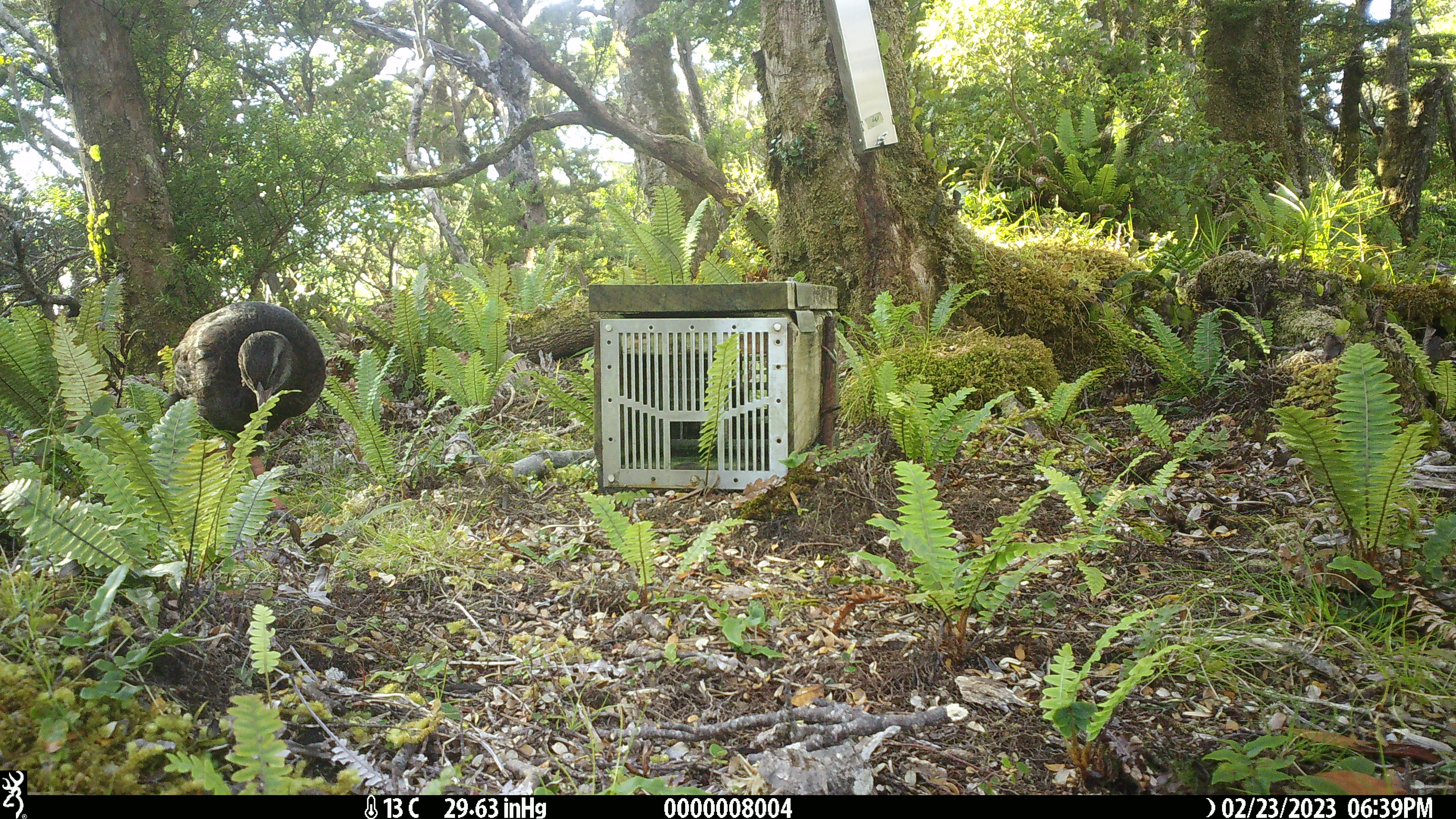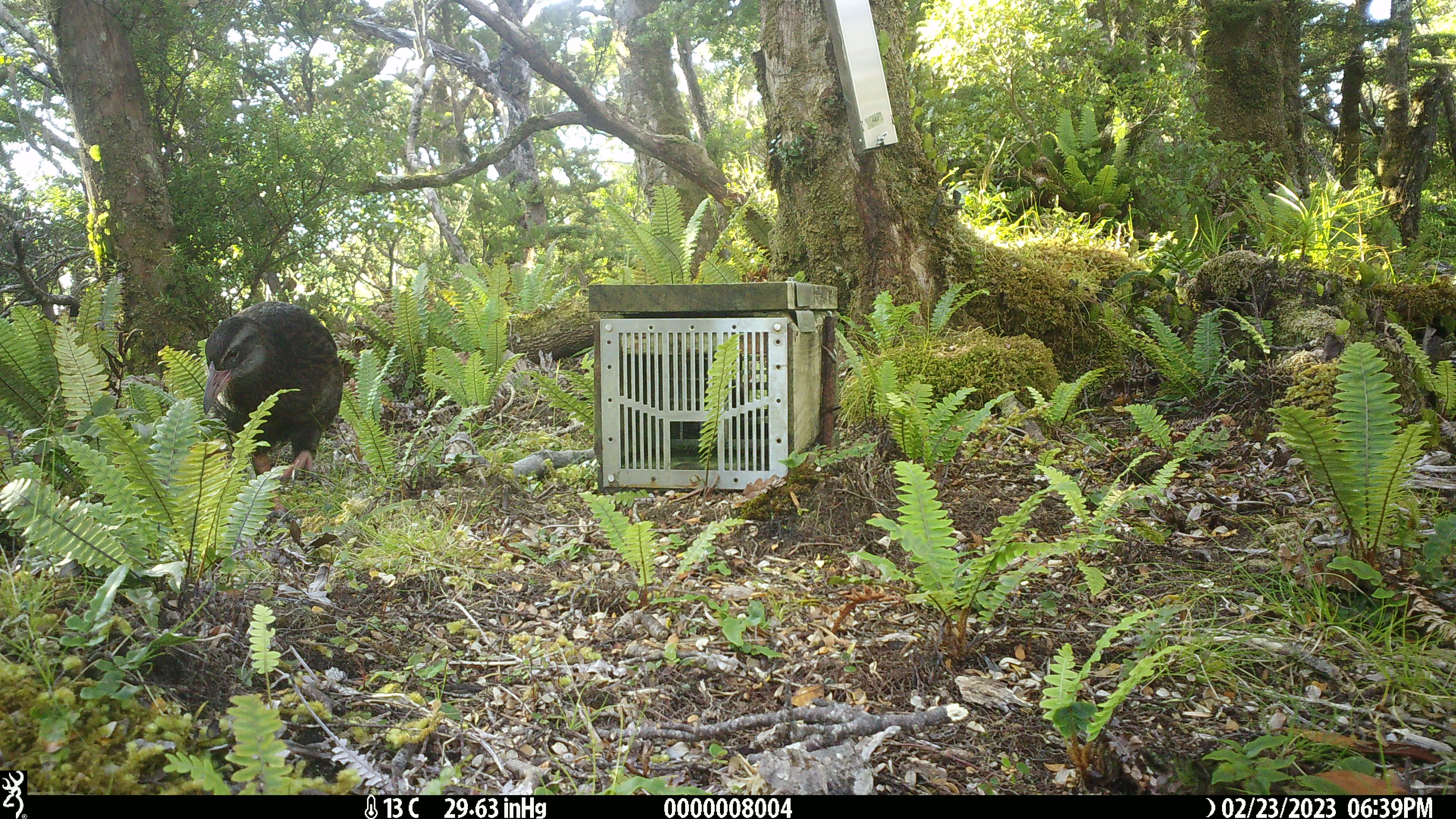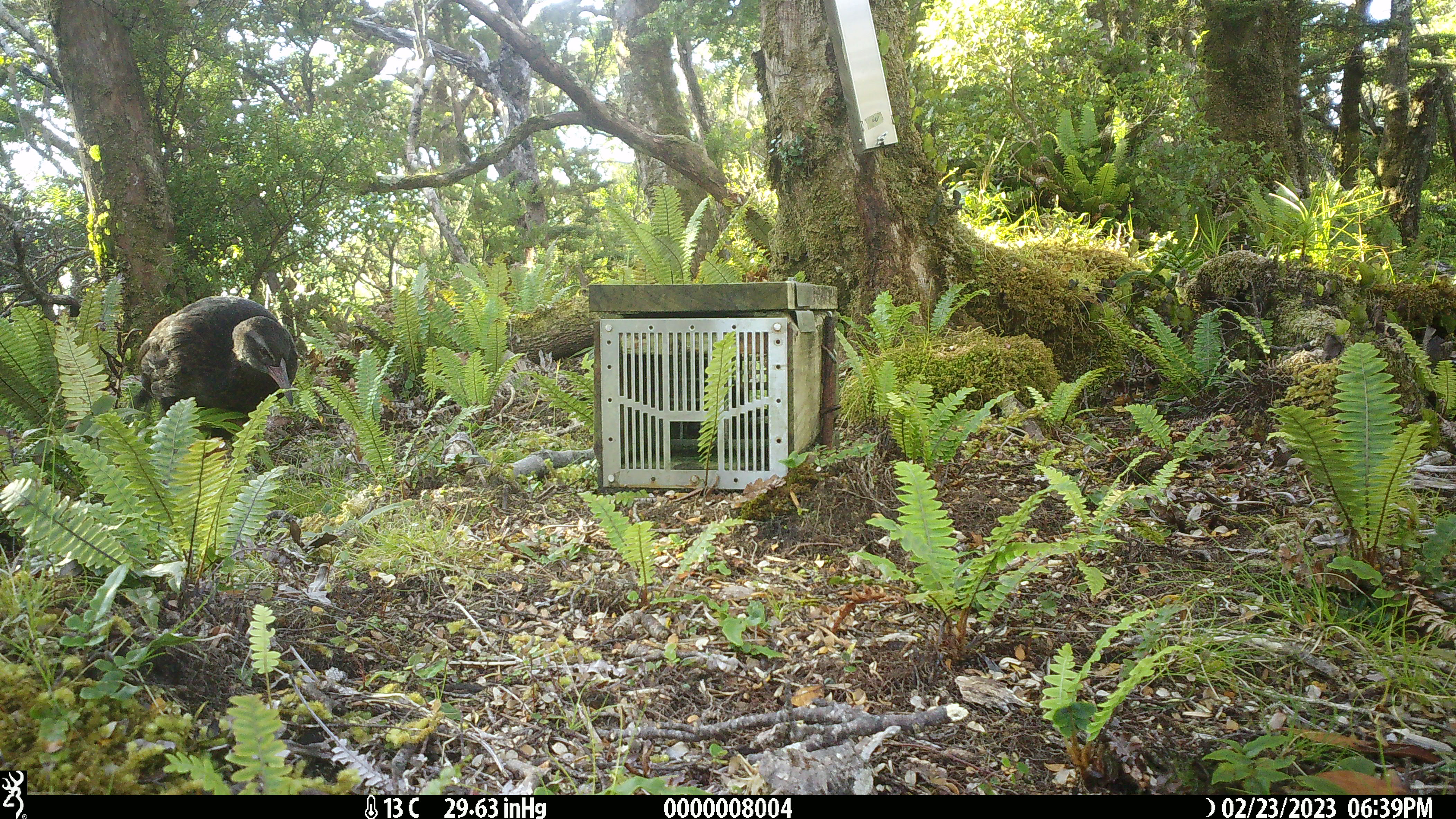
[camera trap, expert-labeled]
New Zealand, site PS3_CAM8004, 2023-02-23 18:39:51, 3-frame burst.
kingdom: Animalia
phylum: Chordata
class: Aves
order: Gruiformes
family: Rallidae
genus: Gallirallus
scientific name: Gallirallus australis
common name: weka